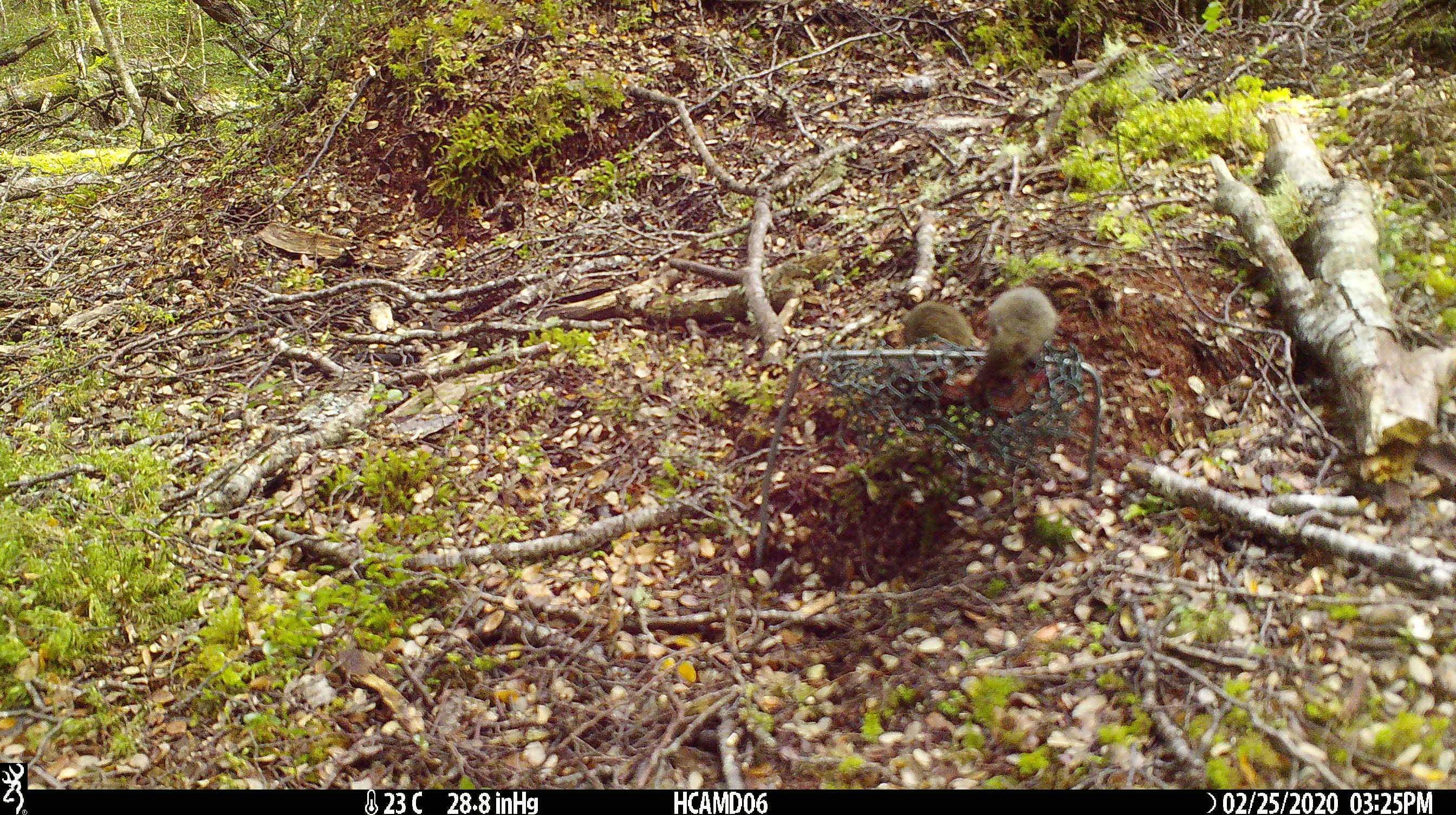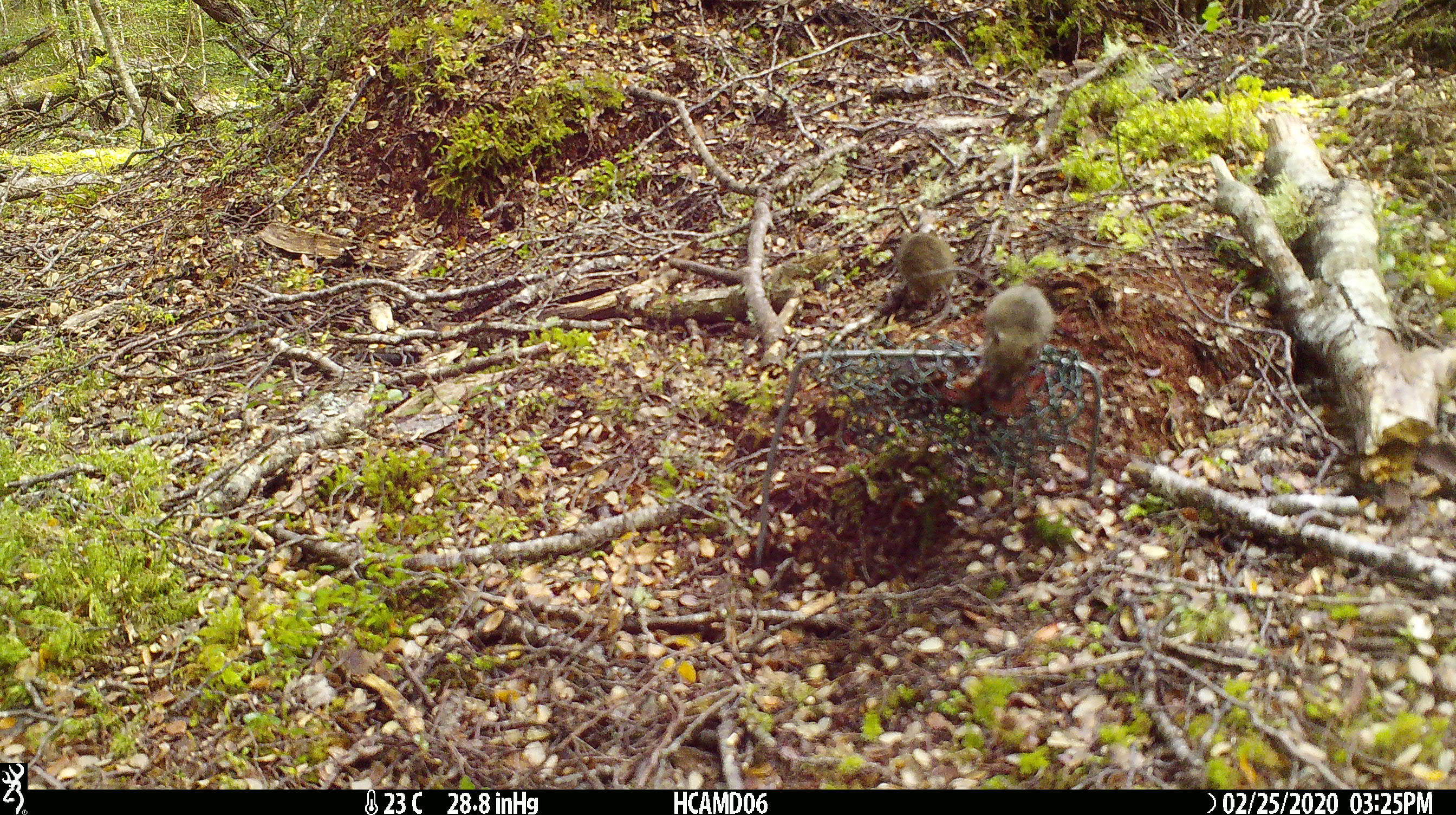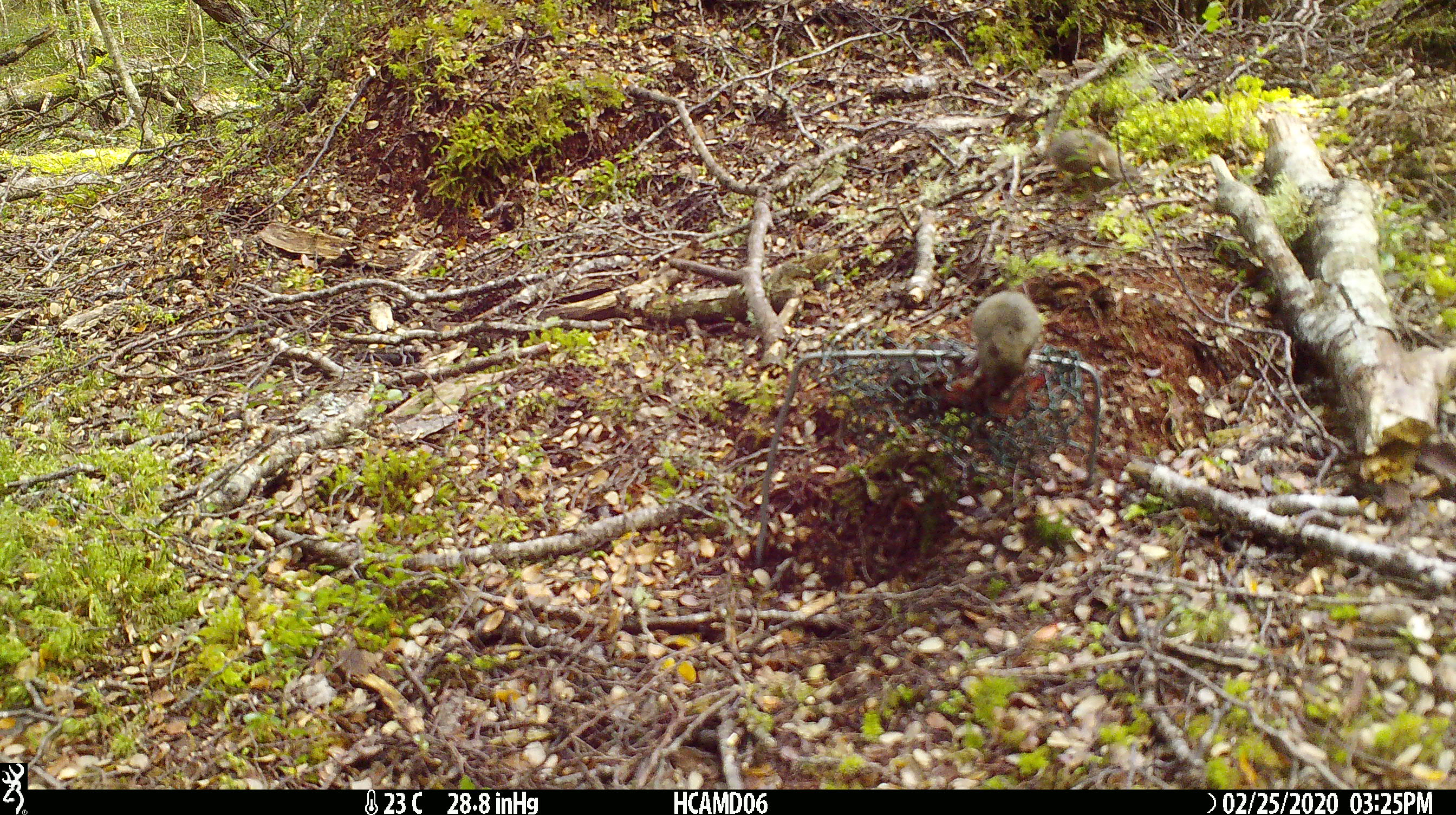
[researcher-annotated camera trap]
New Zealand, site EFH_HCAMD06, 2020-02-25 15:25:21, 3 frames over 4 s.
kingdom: Animalia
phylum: Chordata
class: Mammalia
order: Rodentia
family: Muridae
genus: Mus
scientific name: Mus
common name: mouse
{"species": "mouse (Mus)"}